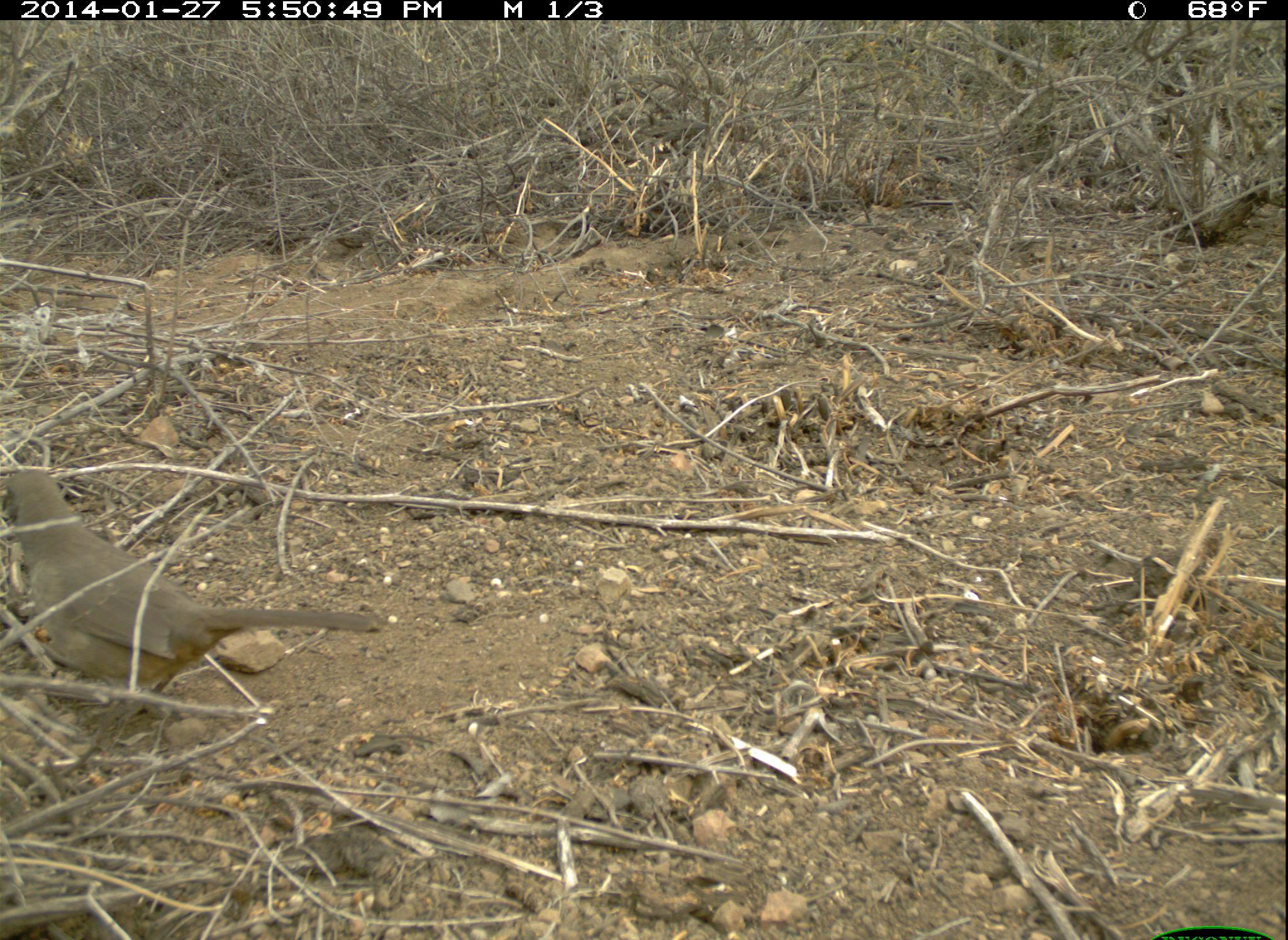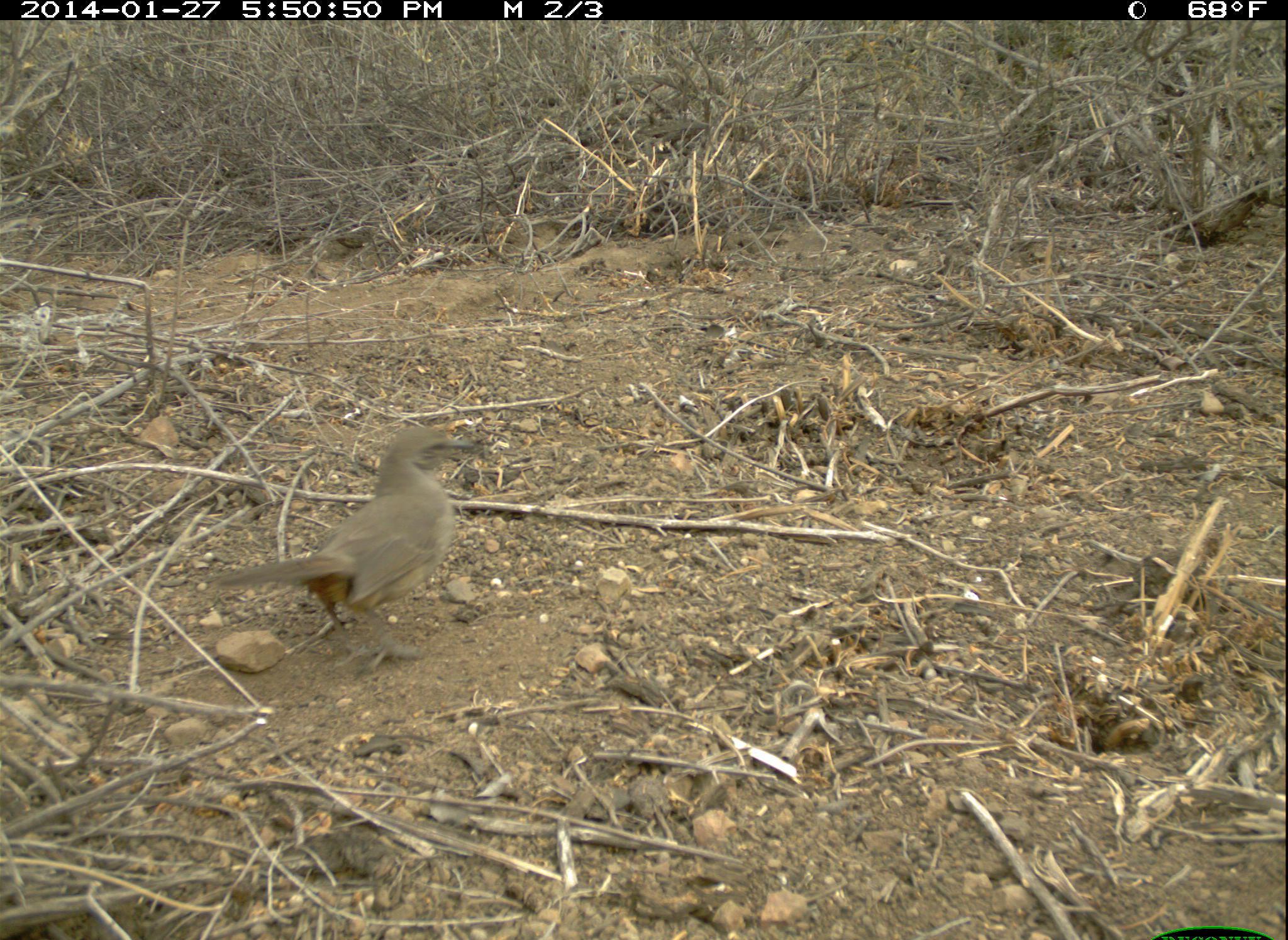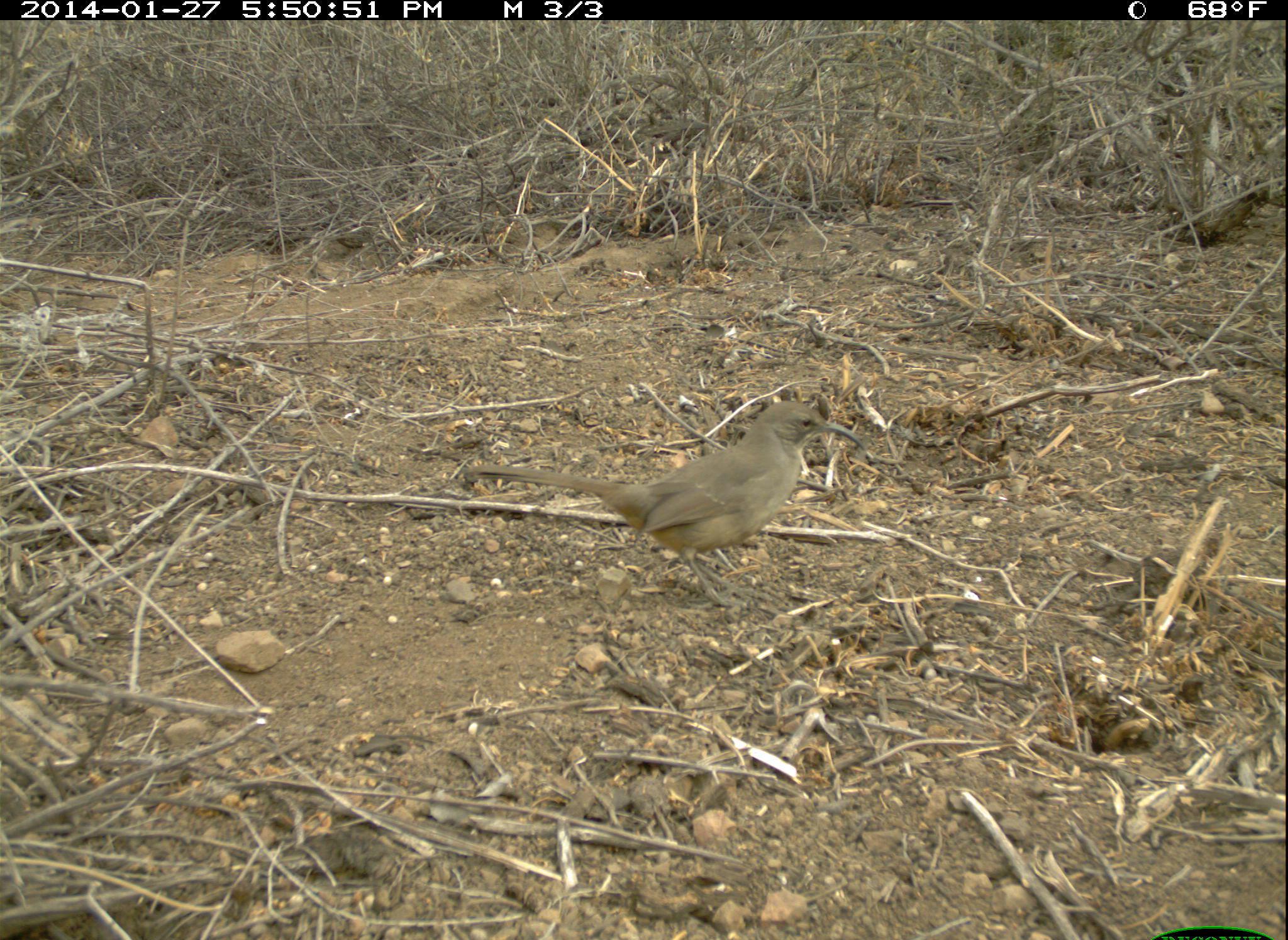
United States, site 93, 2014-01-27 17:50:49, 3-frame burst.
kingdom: Animalia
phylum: Chordata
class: Aves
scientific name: Aves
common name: bird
Bird (Aves).